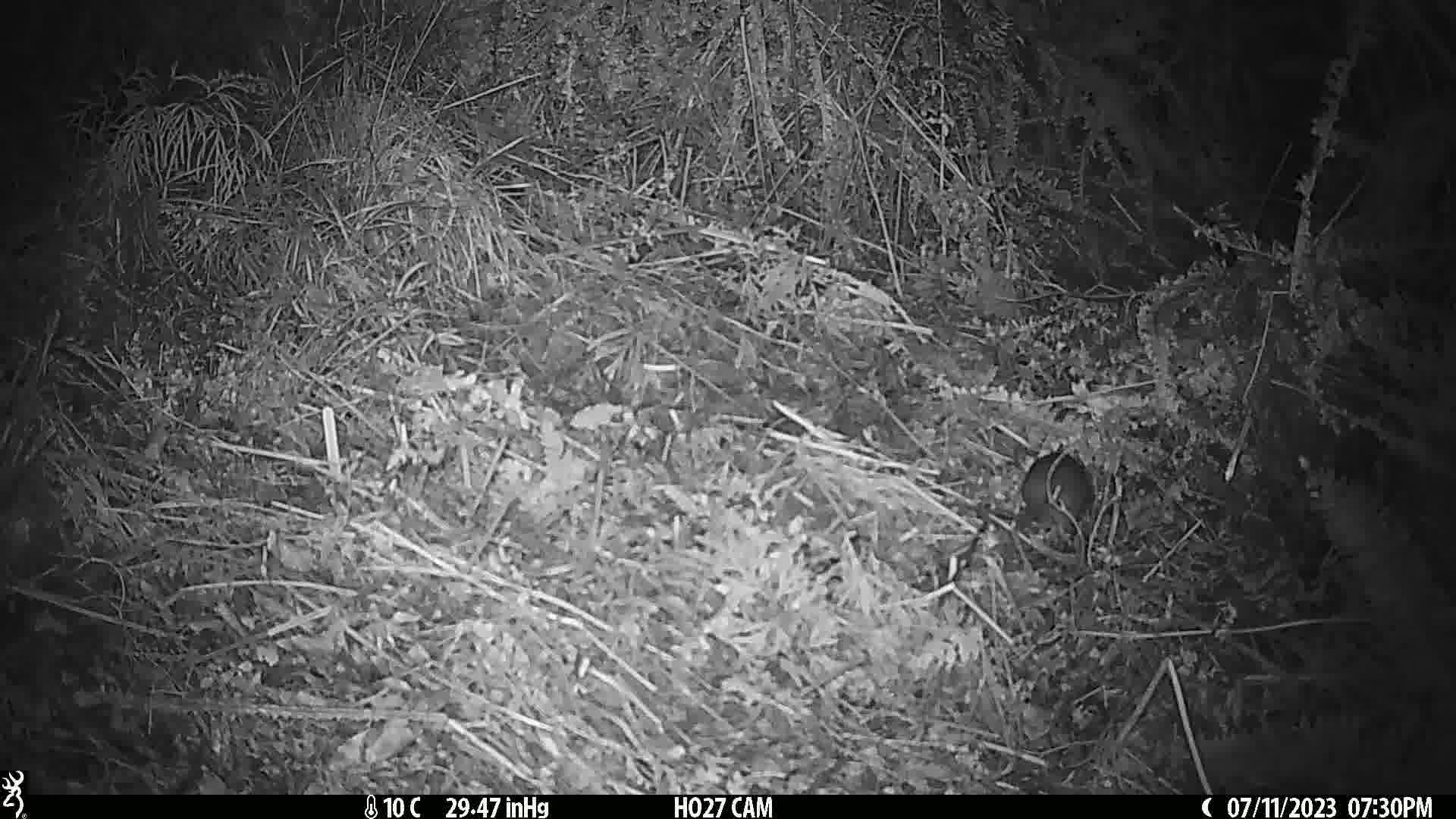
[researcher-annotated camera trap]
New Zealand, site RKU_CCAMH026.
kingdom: Animalia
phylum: Chordata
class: Mammalia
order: Rodentia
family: Muridae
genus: Rattus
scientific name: Rattus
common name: rat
Rat (Rattus).